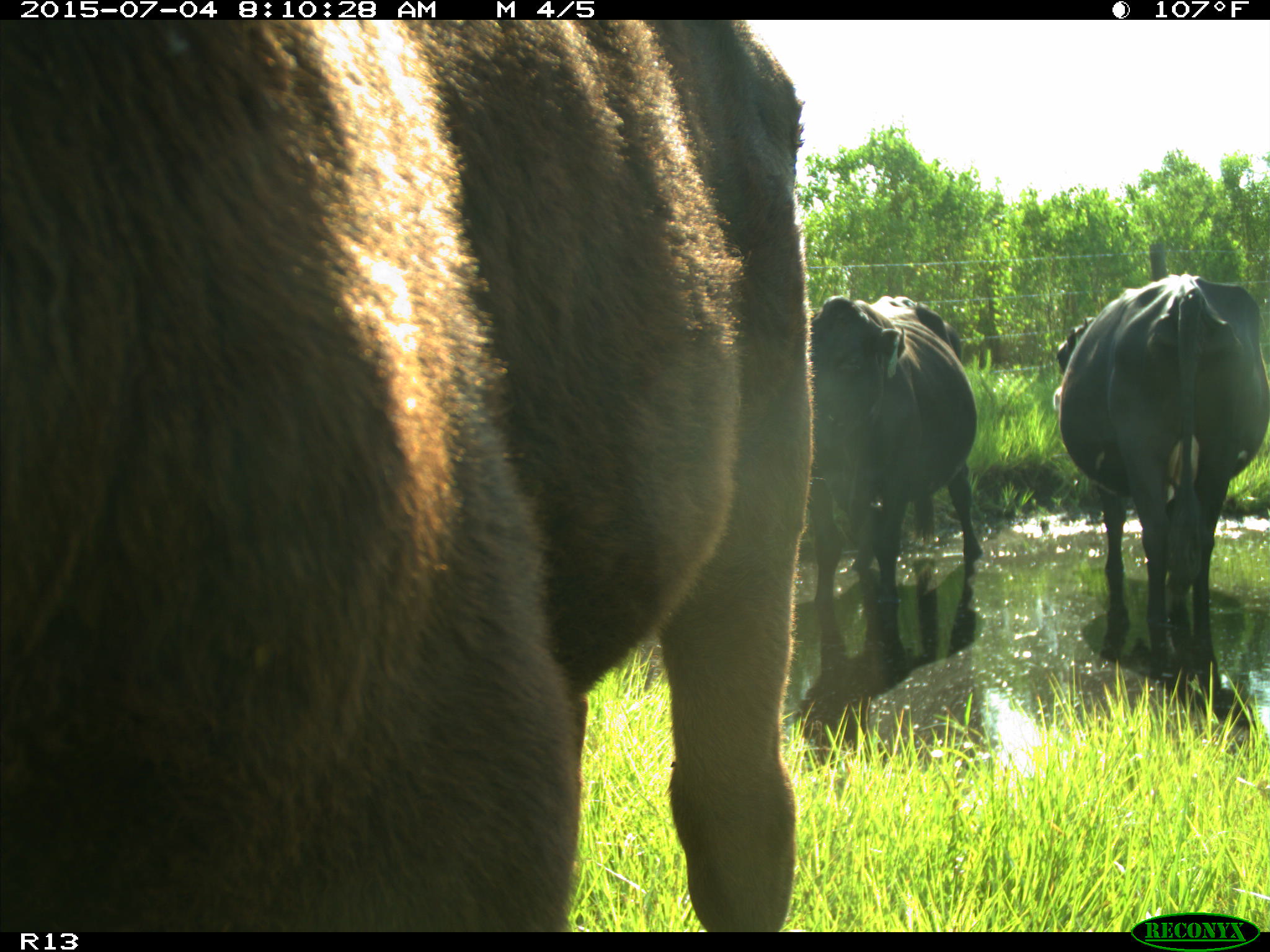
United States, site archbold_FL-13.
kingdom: Animalia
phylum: Chordata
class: Mammalia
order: Artiodactyla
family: Bovidae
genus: Bos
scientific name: Bos taurus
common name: domestic cow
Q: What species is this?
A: Bos taurus (domestic cow).